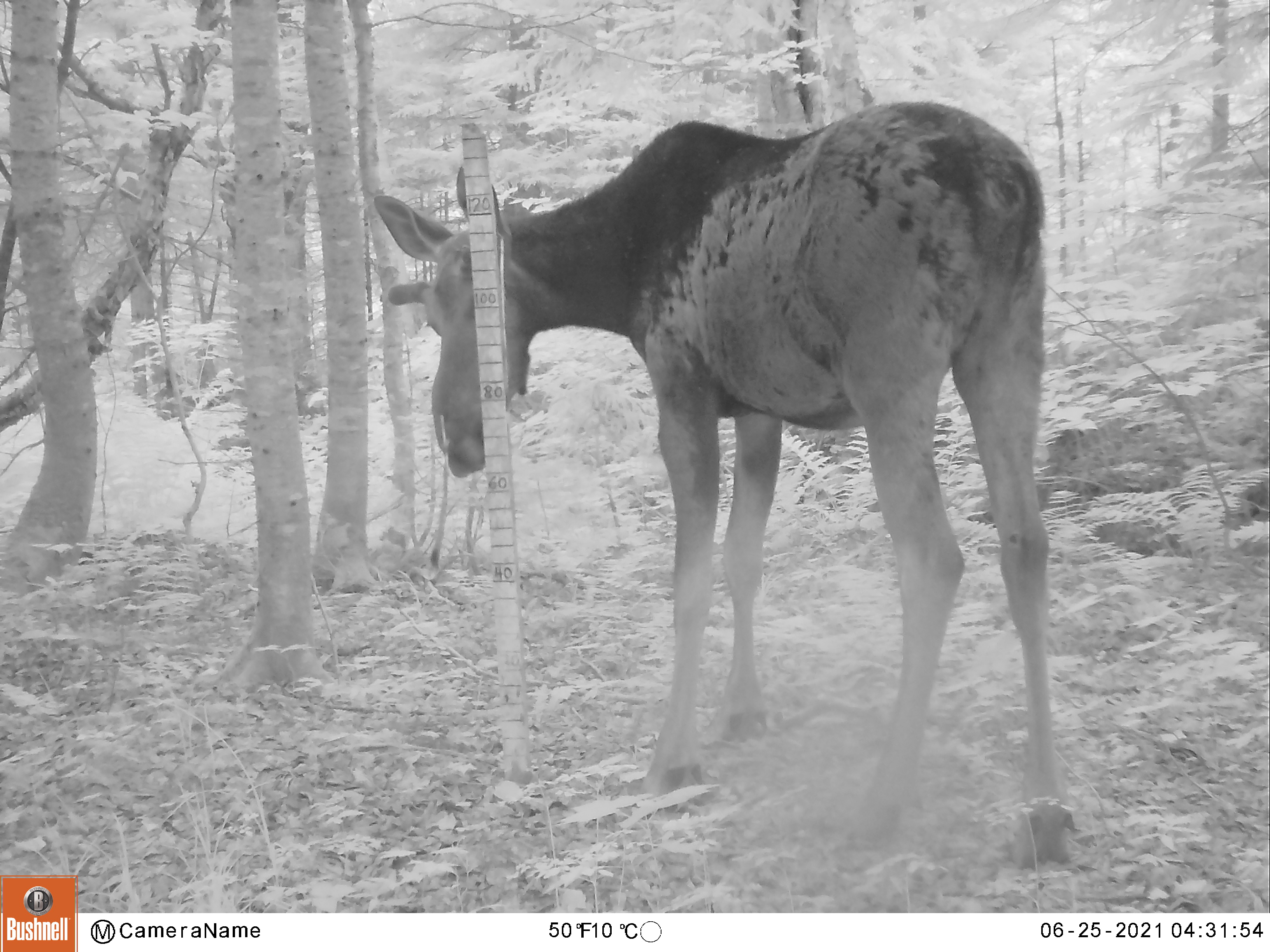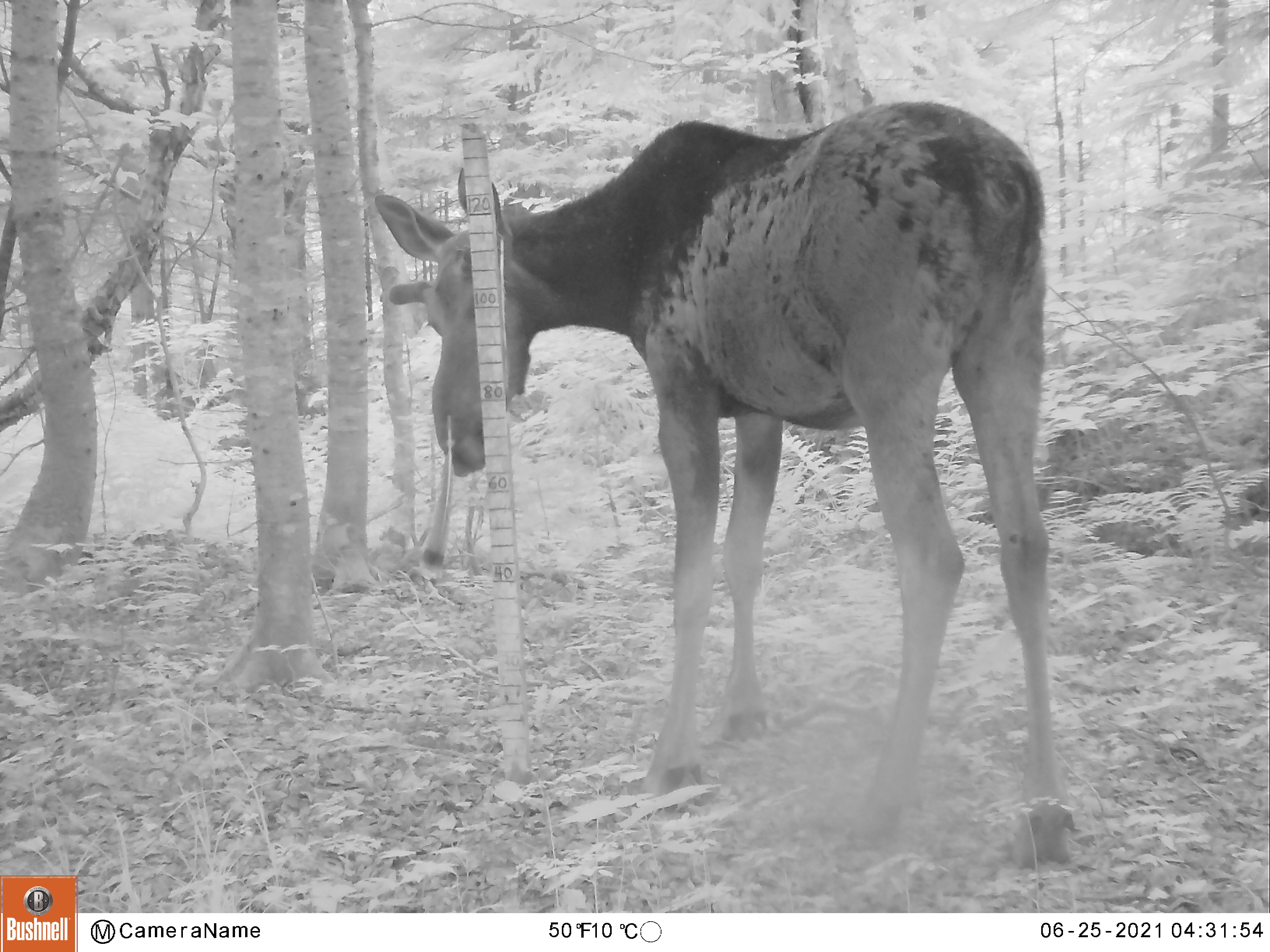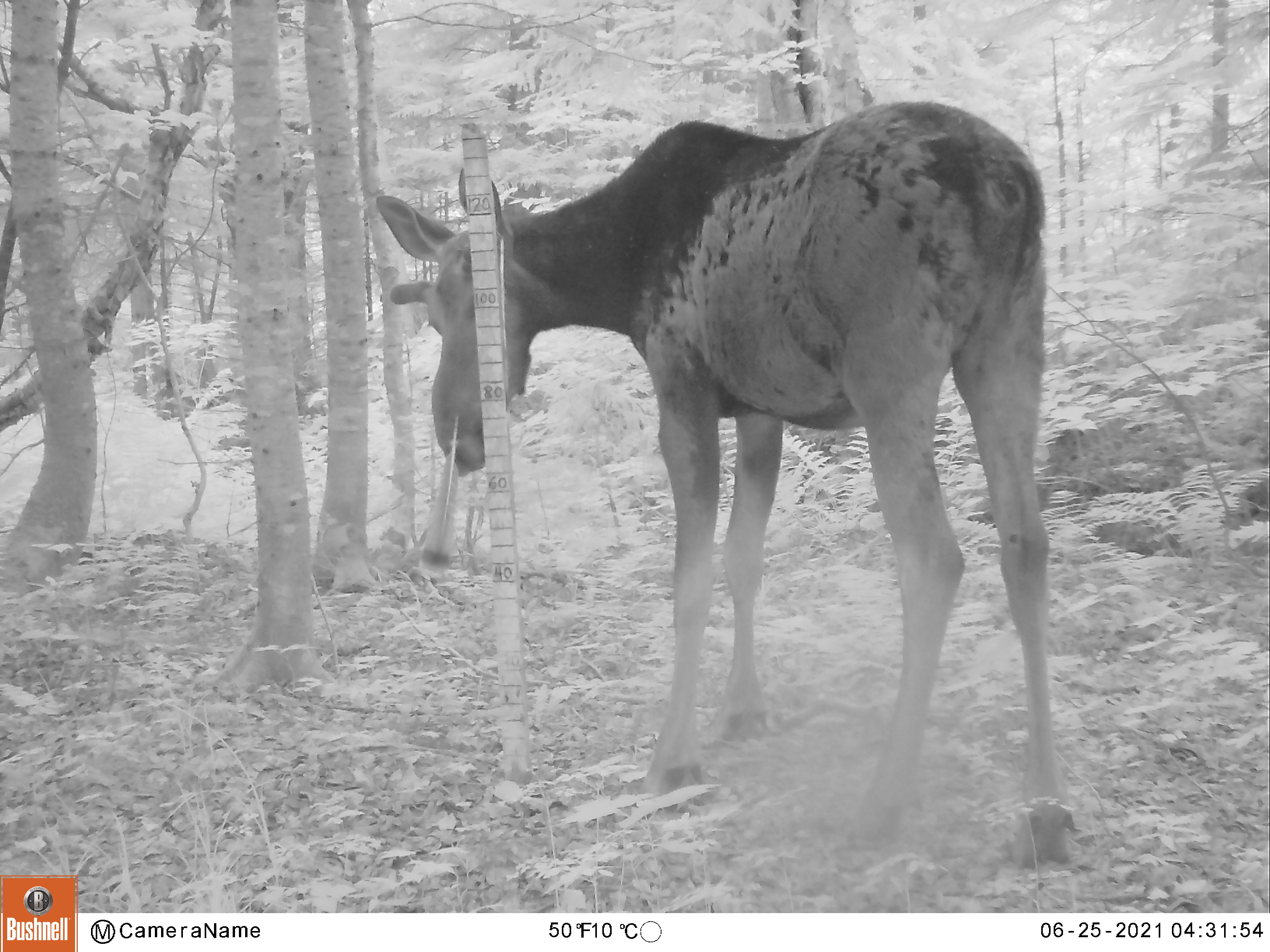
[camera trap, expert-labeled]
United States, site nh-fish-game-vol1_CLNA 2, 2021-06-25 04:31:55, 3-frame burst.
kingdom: Animalia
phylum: Chordata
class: Mammalia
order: Artiodactyla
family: Cervidae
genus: Alces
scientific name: Alces alces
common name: moose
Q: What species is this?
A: Moose (Alces alces).